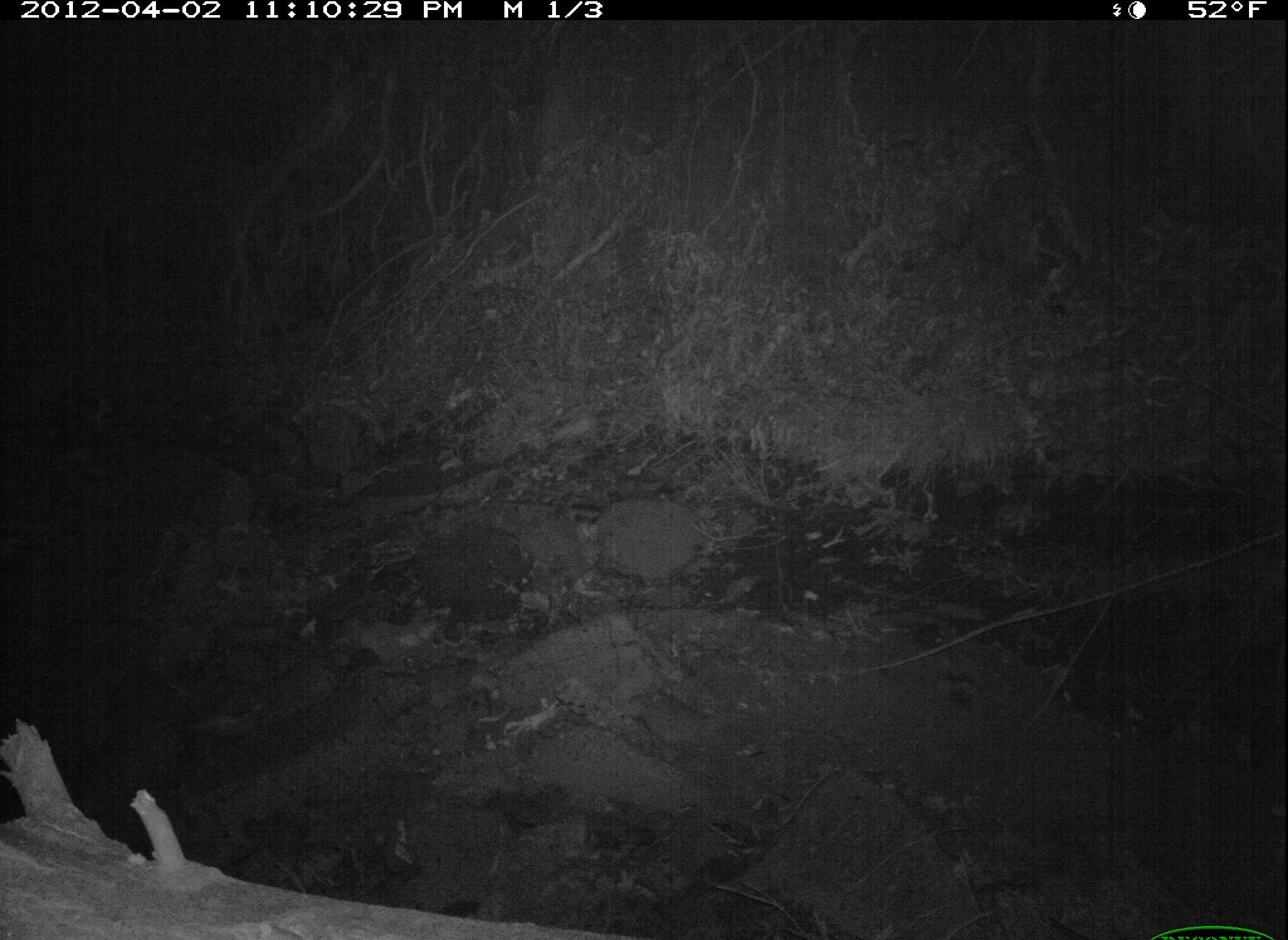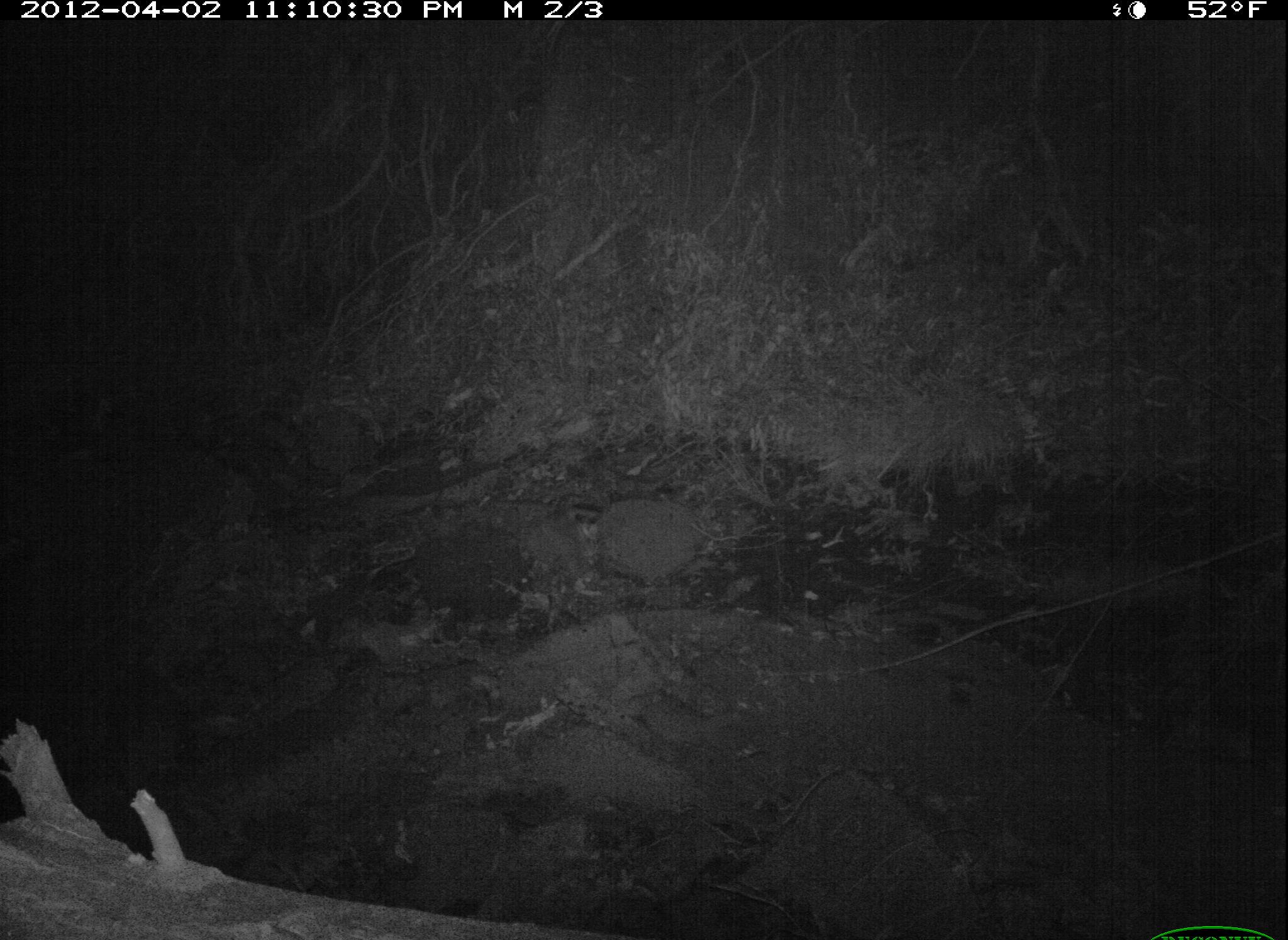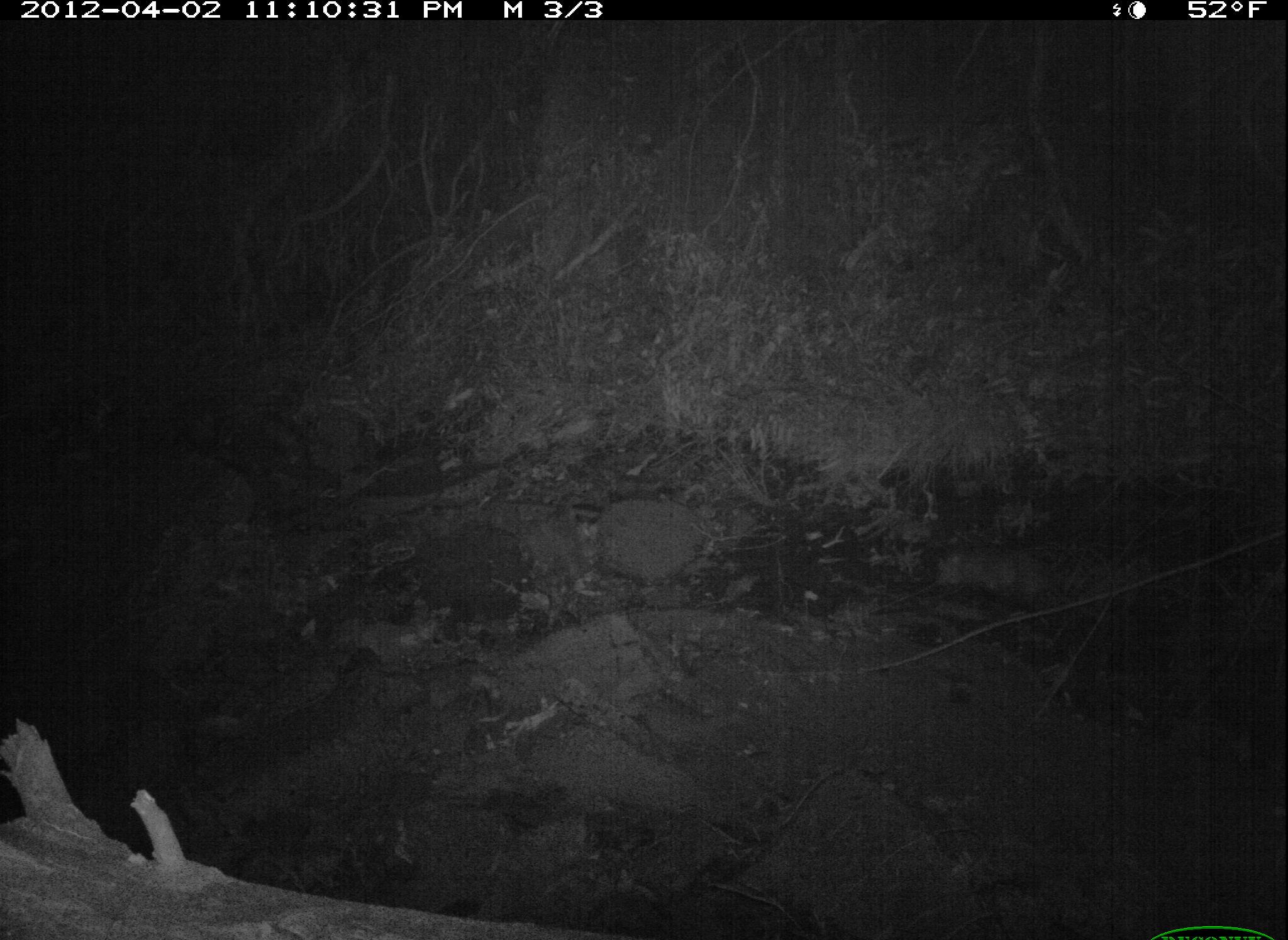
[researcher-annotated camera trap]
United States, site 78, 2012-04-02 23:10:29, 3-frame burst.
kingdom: Animalia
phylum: Chordata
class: Mammalia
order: Didelphimorphia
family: Didelphidae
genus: Didelphis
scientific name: Didelphis virginiana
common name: virginia opossum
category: opossum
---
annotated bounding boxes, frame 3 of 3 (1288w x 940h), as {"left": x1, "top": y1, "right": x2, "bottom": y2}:
opossum: {"left": 922, "top": 539, "right": 1119, "bottom": 626}